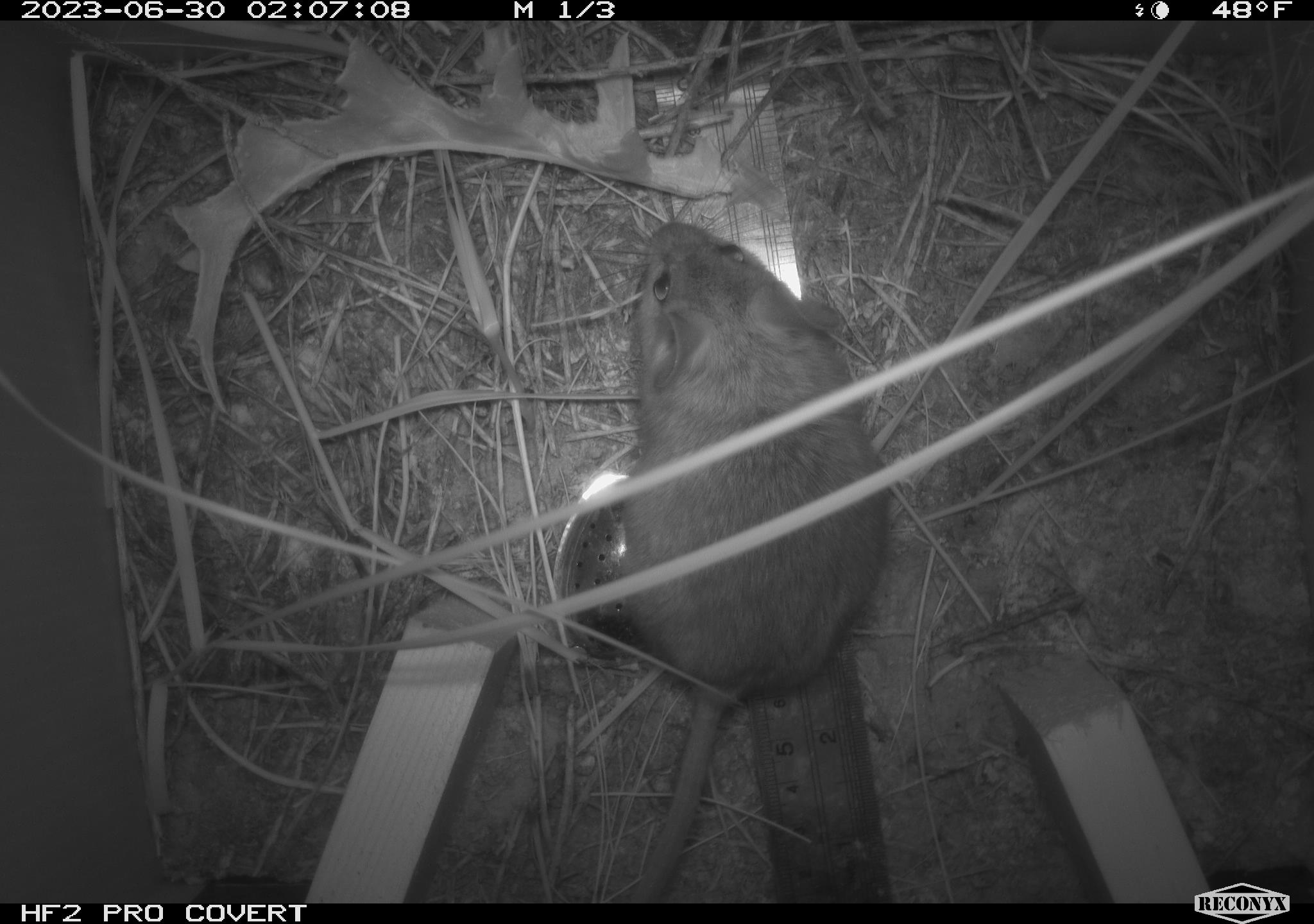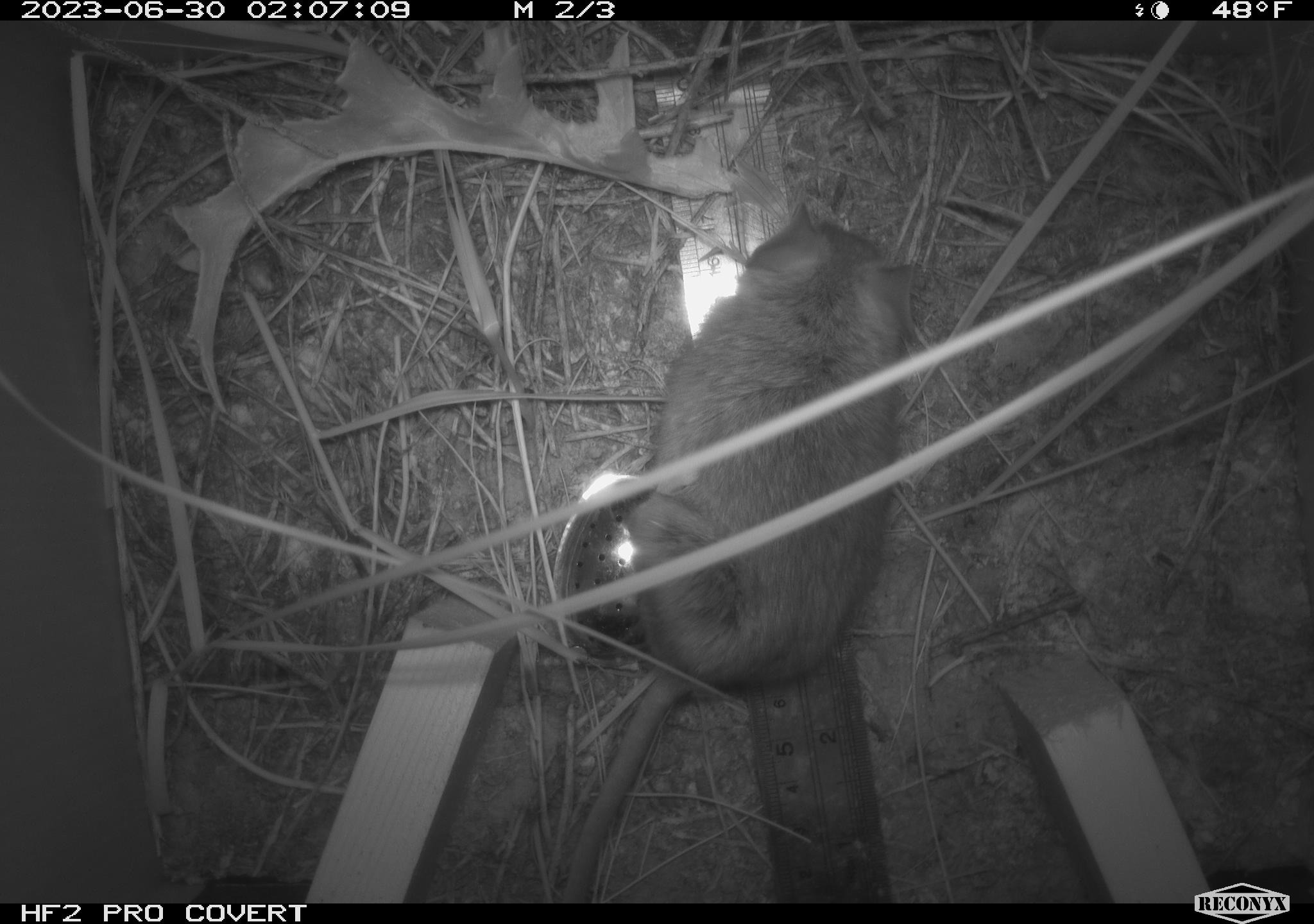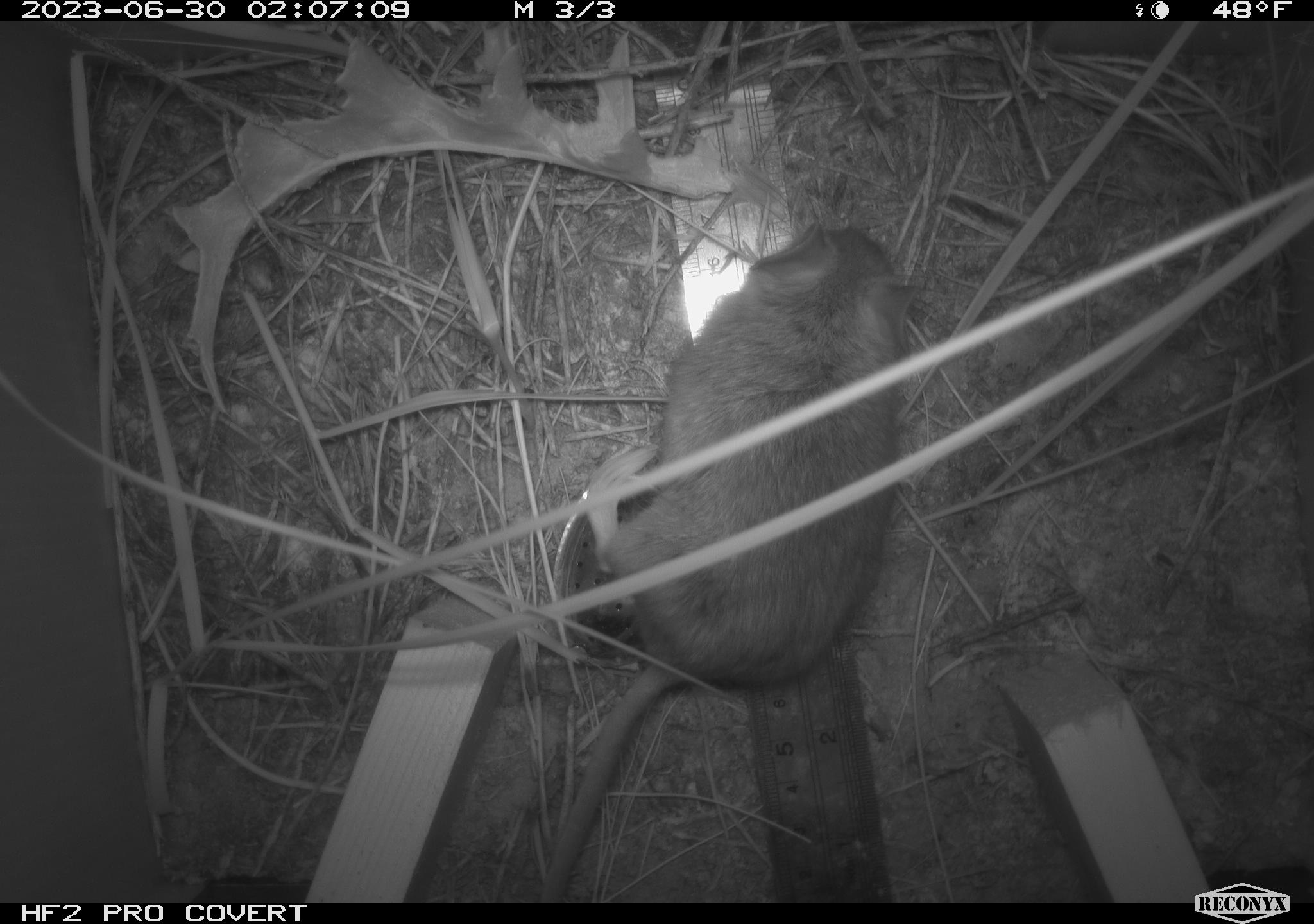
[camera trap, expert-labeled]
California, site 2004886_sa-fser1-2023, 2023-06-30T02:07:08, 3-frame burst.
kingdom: Animalia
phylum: Chordata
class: Mammalia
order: Rodentia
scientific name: Rodentia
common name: mouse species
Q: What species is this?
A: Mouse species (Rodentia).